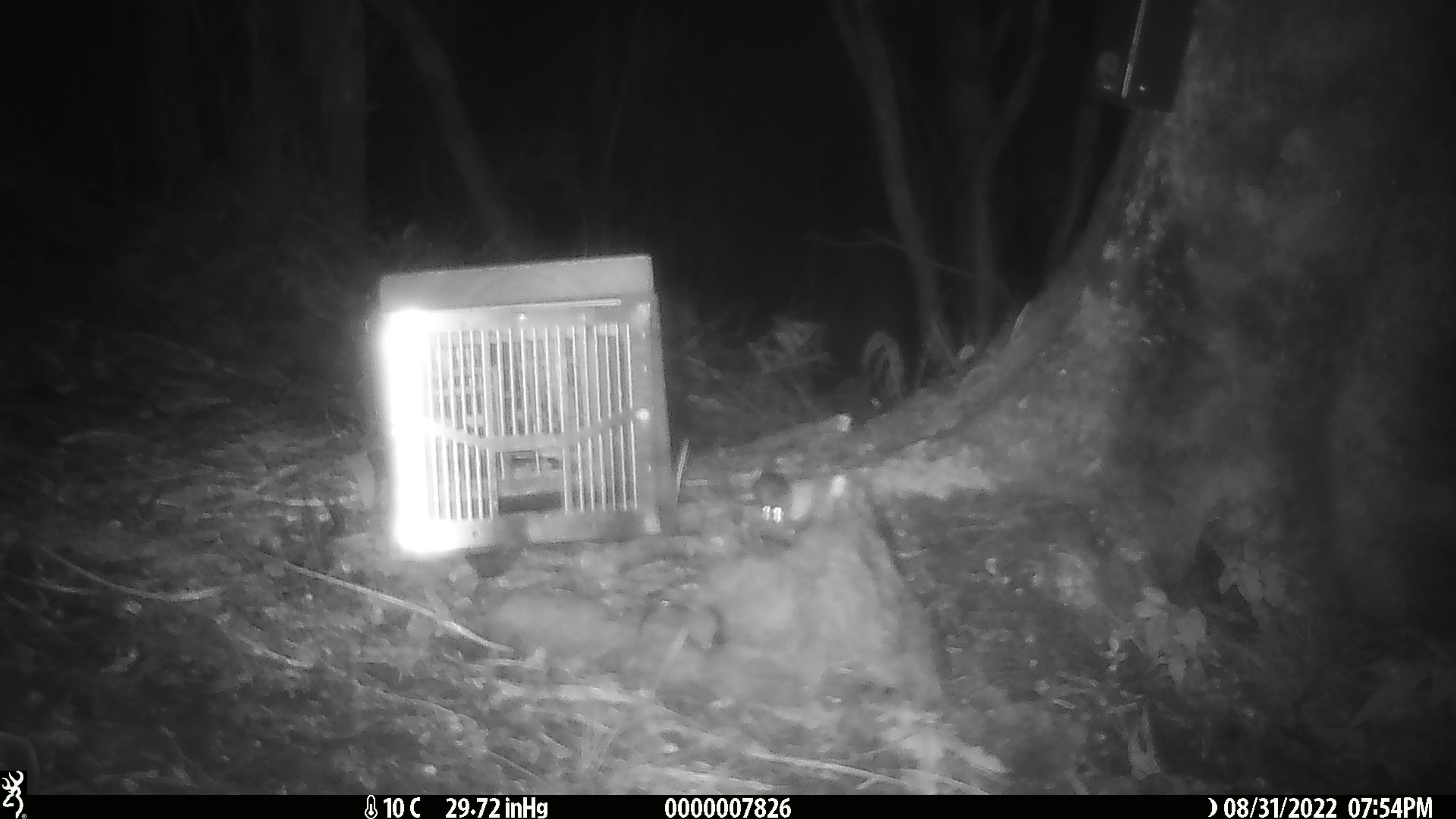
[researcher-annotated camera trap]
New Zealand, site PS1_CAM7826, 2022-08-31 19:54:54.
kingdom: Animalia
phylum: Chordata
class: Mammalia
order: Rodentia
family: Muridae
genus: Mus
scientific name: Mus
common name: mouse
Mouse (Mus).